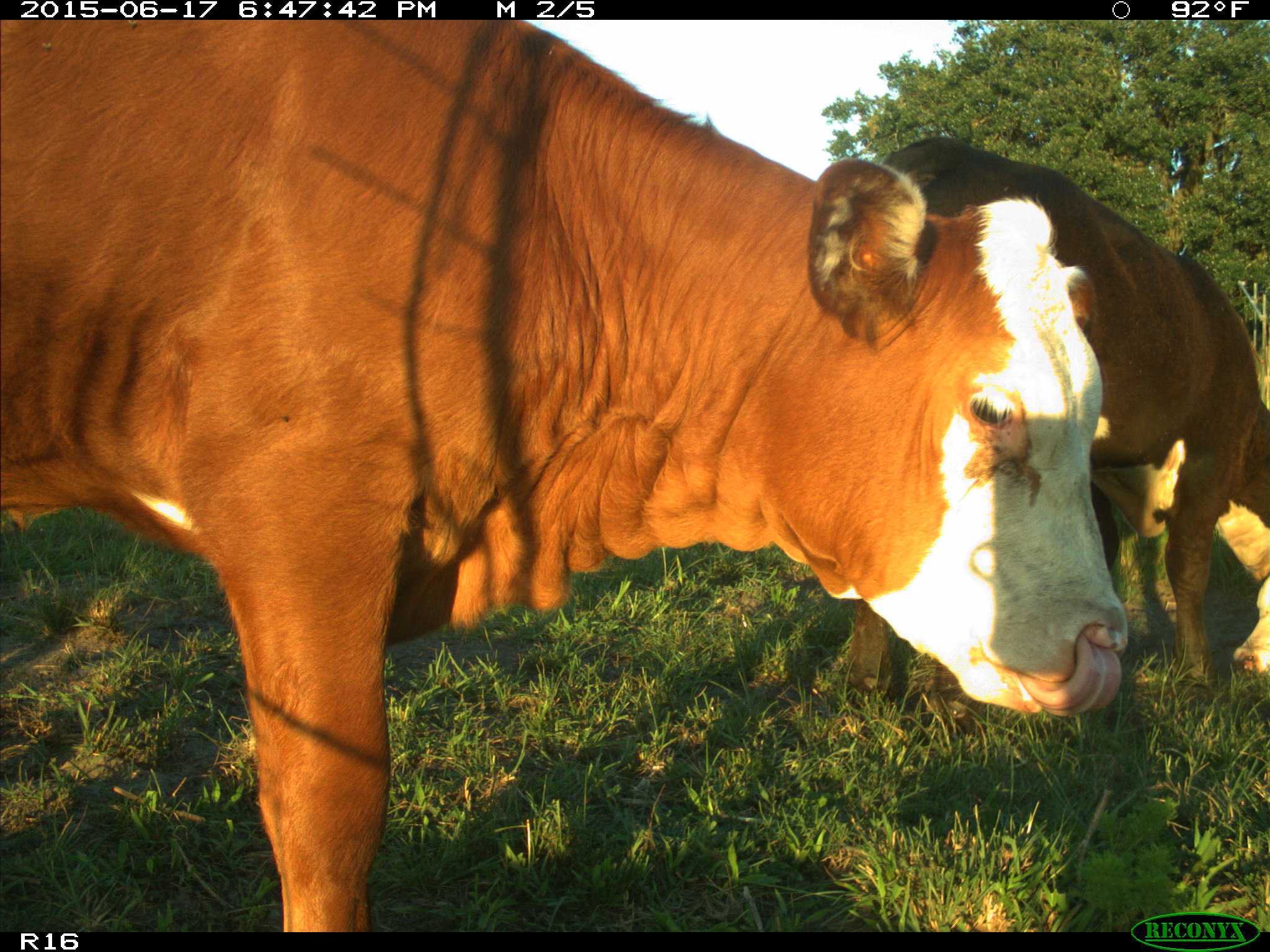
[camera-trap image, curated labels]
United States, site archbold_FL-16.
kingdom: Animalia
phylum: Chordata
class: Mammalia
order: Artiodactyla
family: Bovidae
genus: Bos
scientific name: Bos taurus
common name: domestic cow